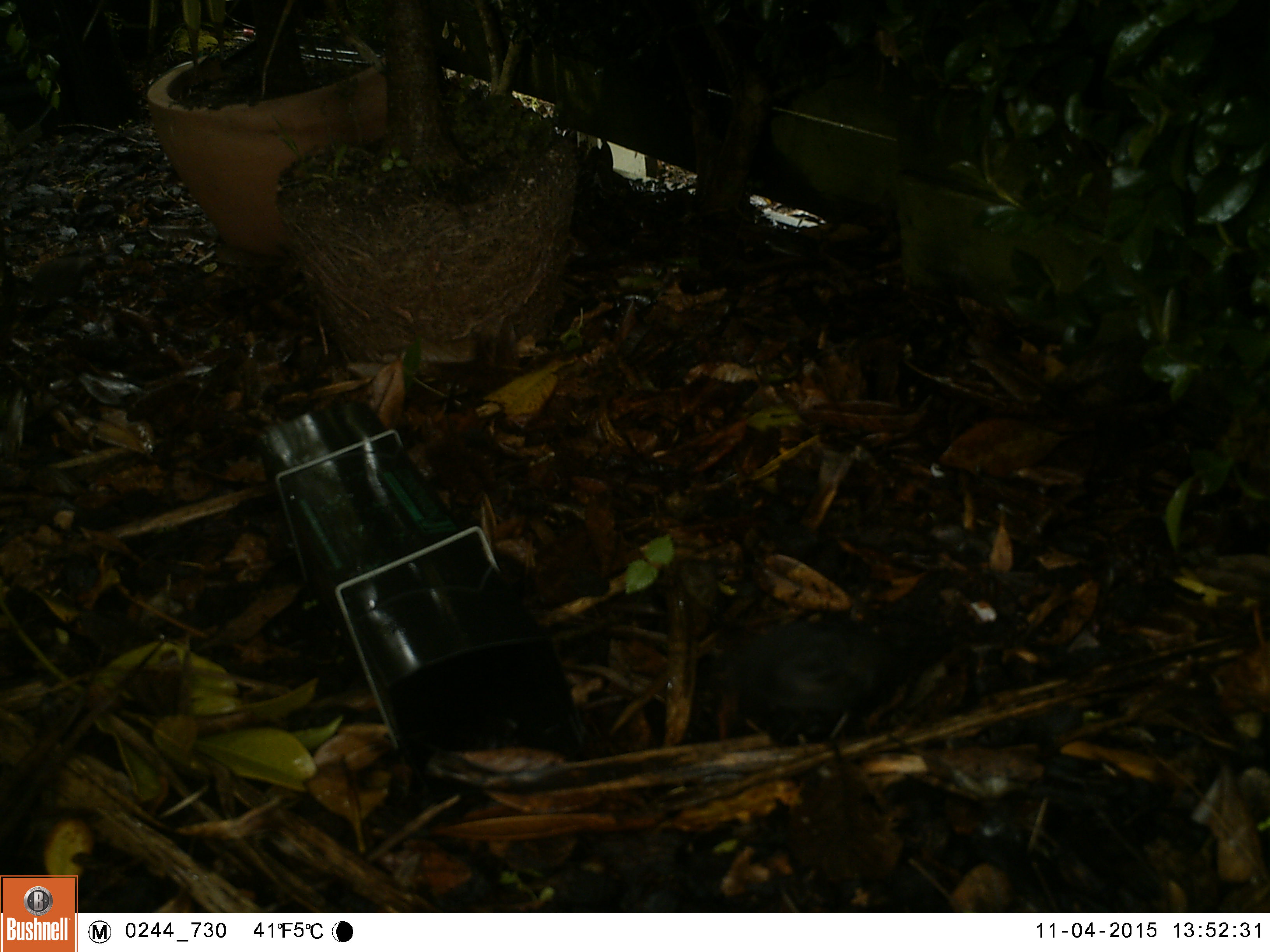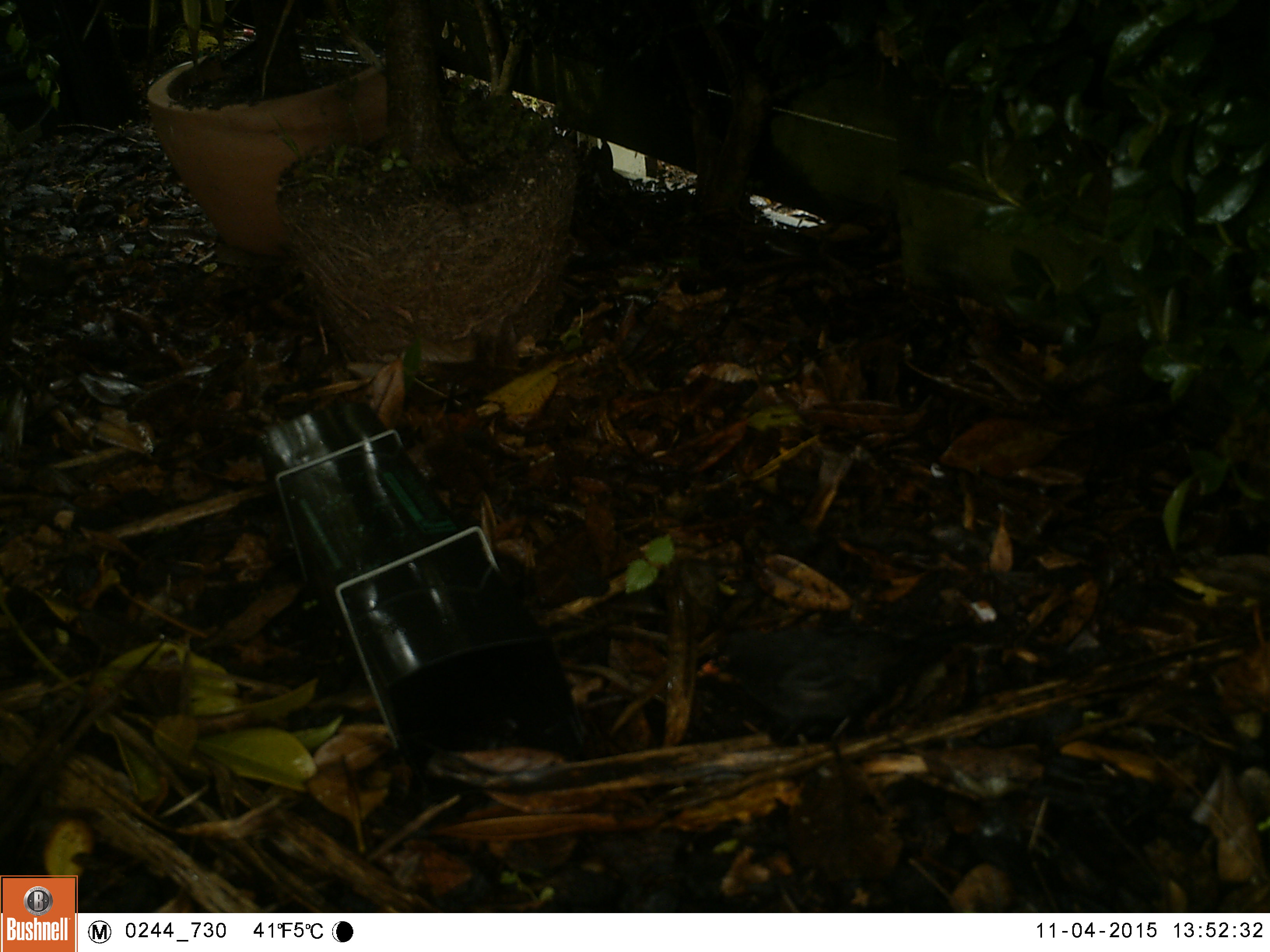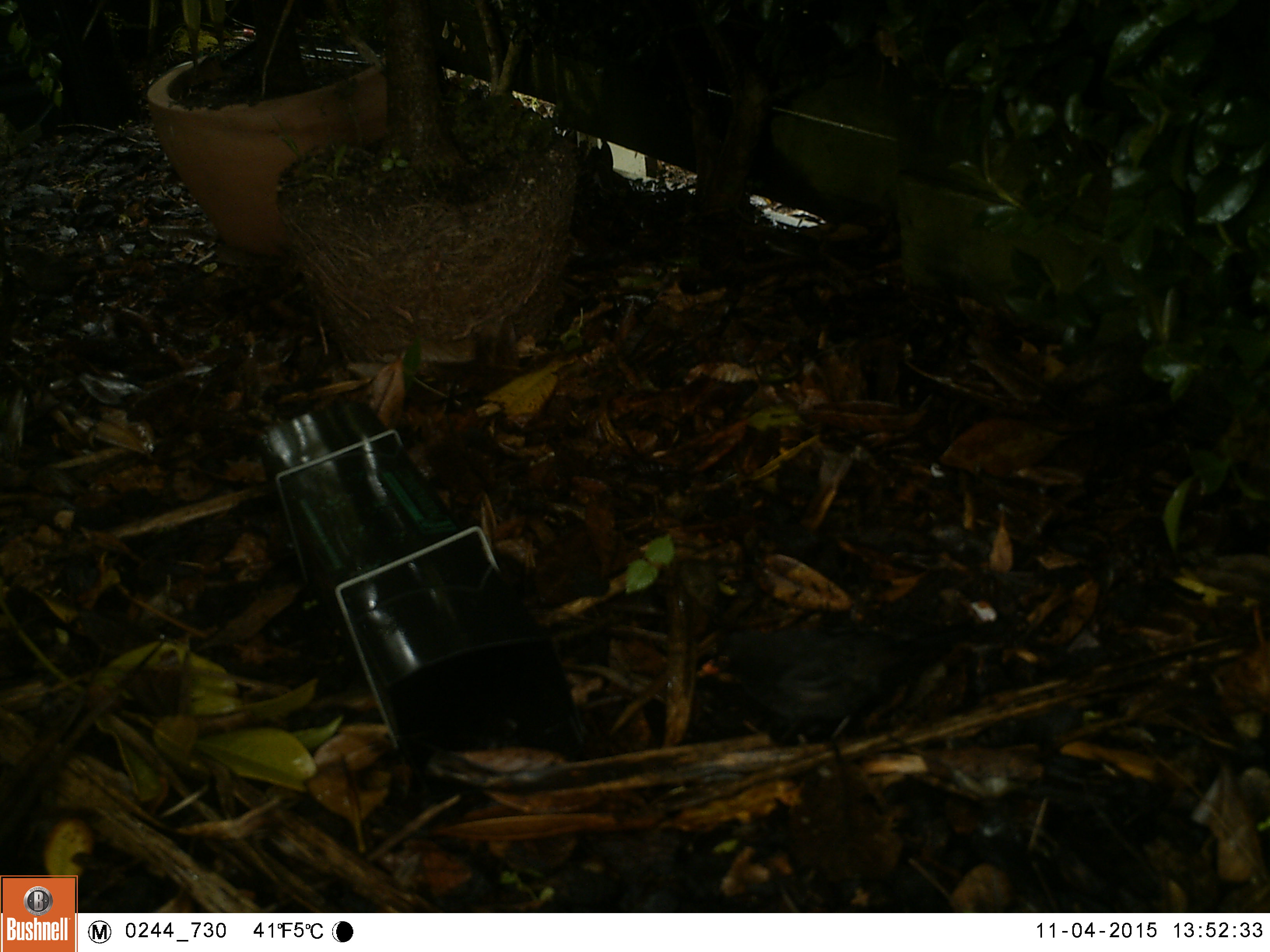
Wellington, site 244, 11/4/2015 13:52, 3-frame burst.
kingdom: Animalia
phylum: Chordata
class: Aves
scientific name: Aves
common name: bird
Bird (Aves).